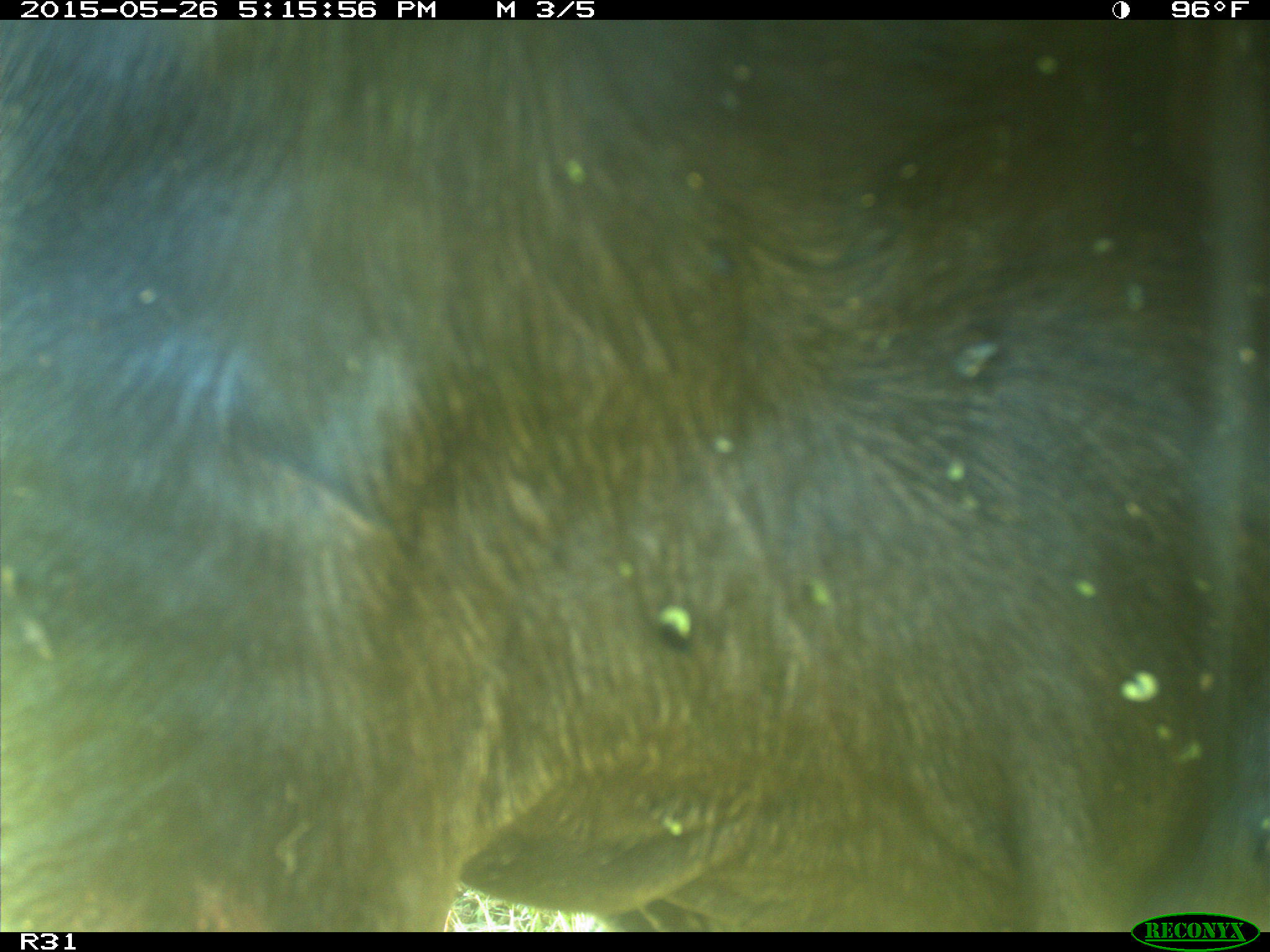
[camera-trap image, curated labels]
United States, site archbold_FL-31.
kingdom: Animalia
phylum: Chordata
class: Mammalia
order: Artiodactyla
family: Bovidae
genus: Bos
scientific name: Bos taurus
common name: domestic cow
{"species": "Bos taurus (domestic cow)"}